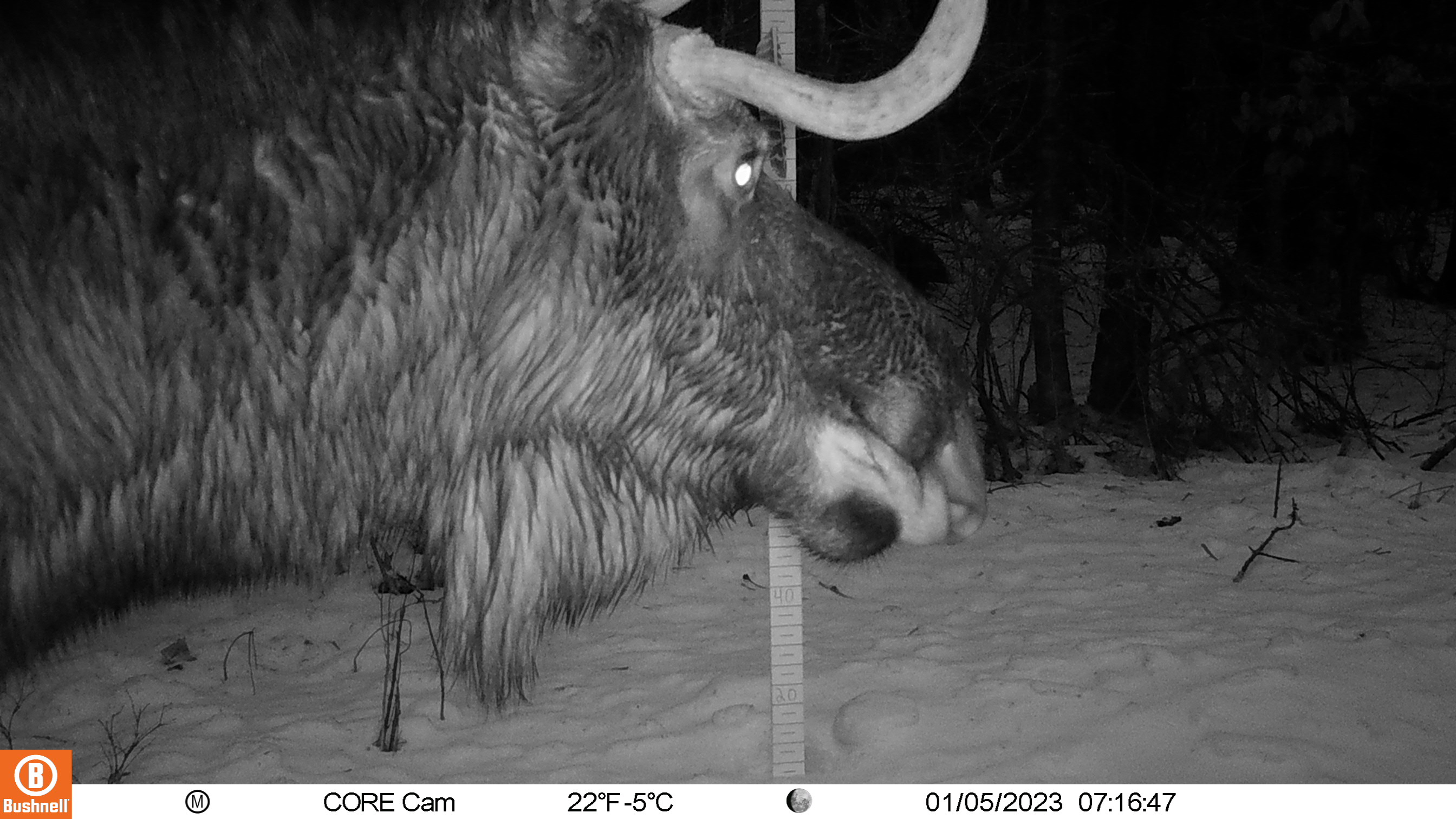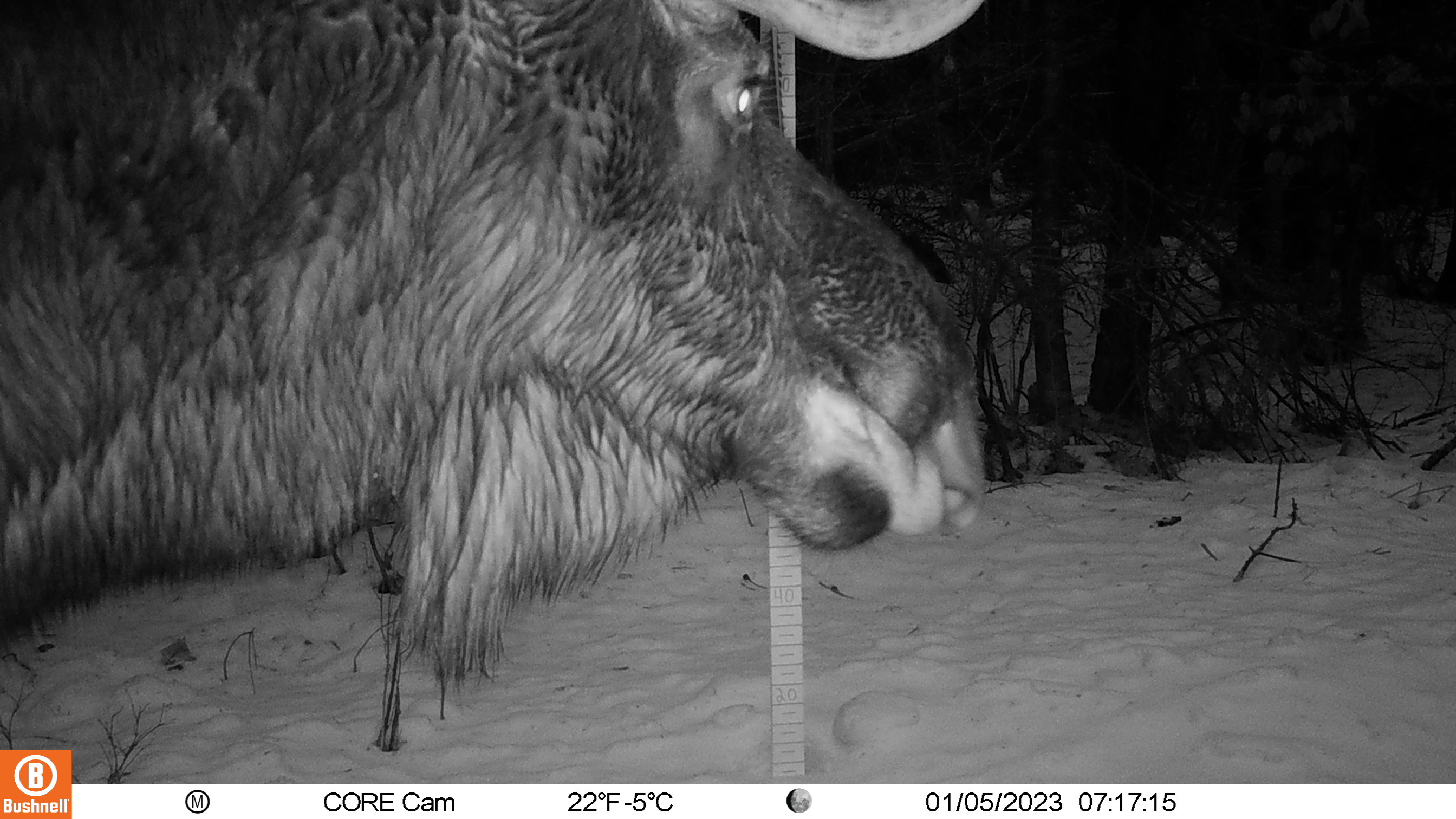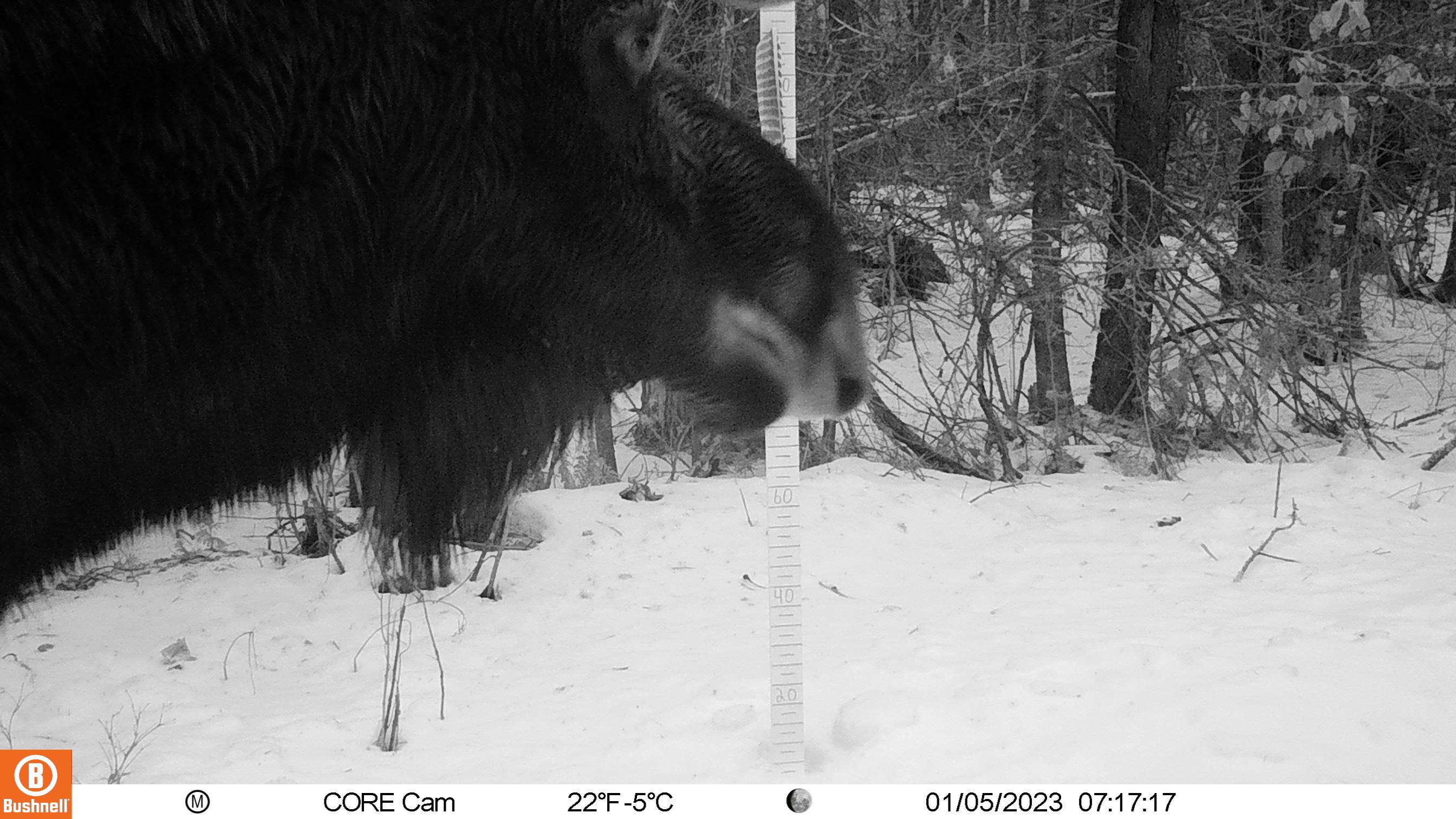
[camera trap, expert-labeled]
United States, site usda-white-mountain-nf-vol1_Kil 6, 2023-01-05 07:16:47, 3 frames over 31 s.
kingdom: Animalia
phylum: Chordata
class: Mammalia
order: Artiodactyla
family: Cervidae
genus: Alces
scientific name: Alces alces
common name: moose